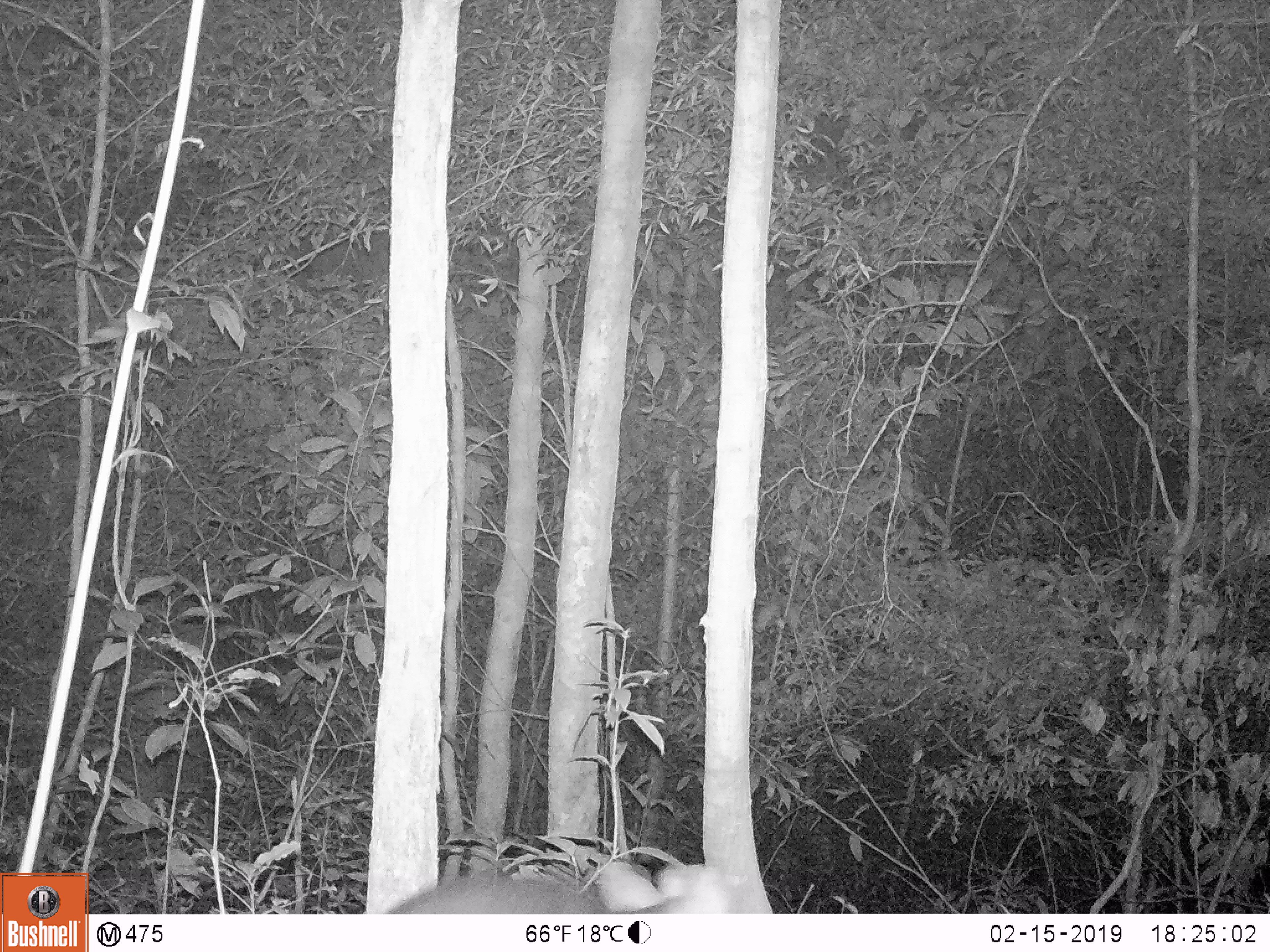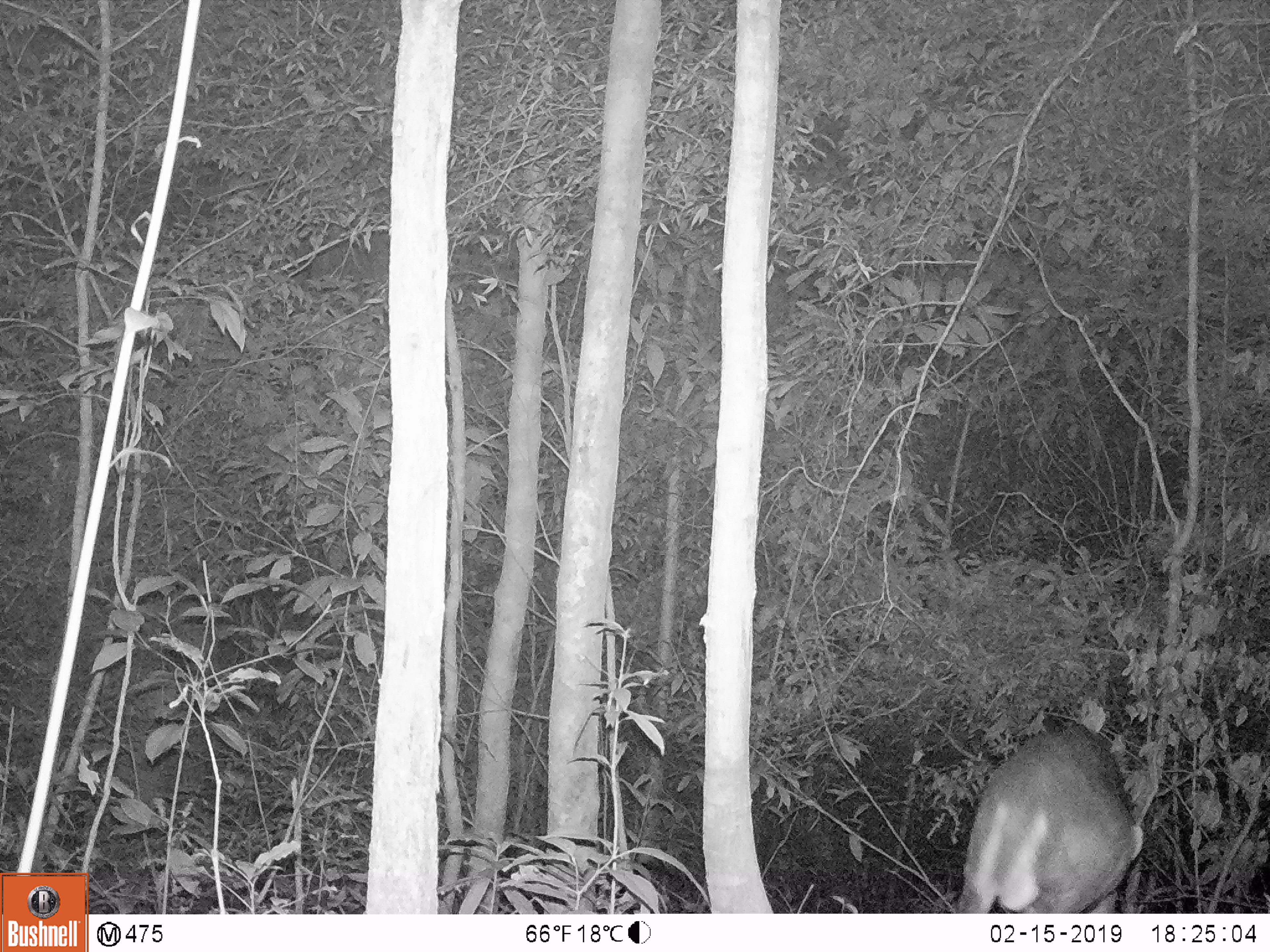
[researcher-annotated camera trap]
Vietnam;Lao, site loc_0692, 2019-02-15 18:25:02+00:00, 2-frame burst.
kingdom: Animalia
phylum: Chordata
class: Mammalia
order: Artiodactyla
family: Cervidae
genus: Muntiacus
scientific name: Muntiacus rooseveltorum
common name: roosevelt's muntjac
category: roosevelts muntjac group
Roosevelts muntjac group (roosevelt's muntjac) (Muntiacus rooseveltorum). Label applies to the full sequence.